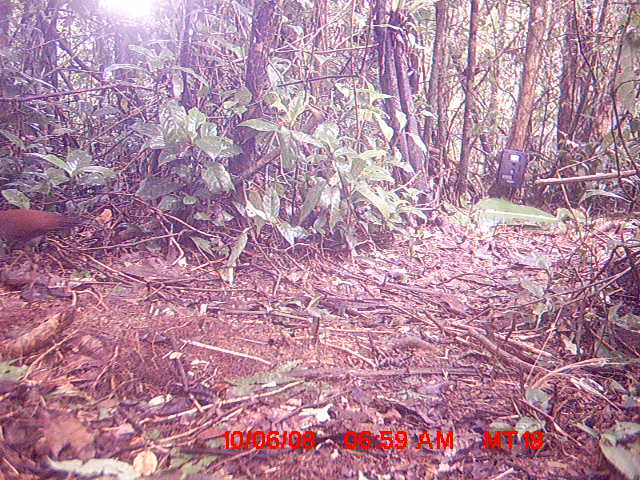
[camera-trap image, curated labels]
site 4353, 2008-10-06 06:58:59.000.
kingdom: Animalia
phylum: Chordata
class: Aves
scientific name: Aves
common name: bird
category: unknown bird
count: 1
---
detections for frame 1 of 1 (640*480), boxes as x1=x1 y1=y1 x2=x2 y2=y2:
unknown bird: x1=1 y1=206 x2=84 y2=271